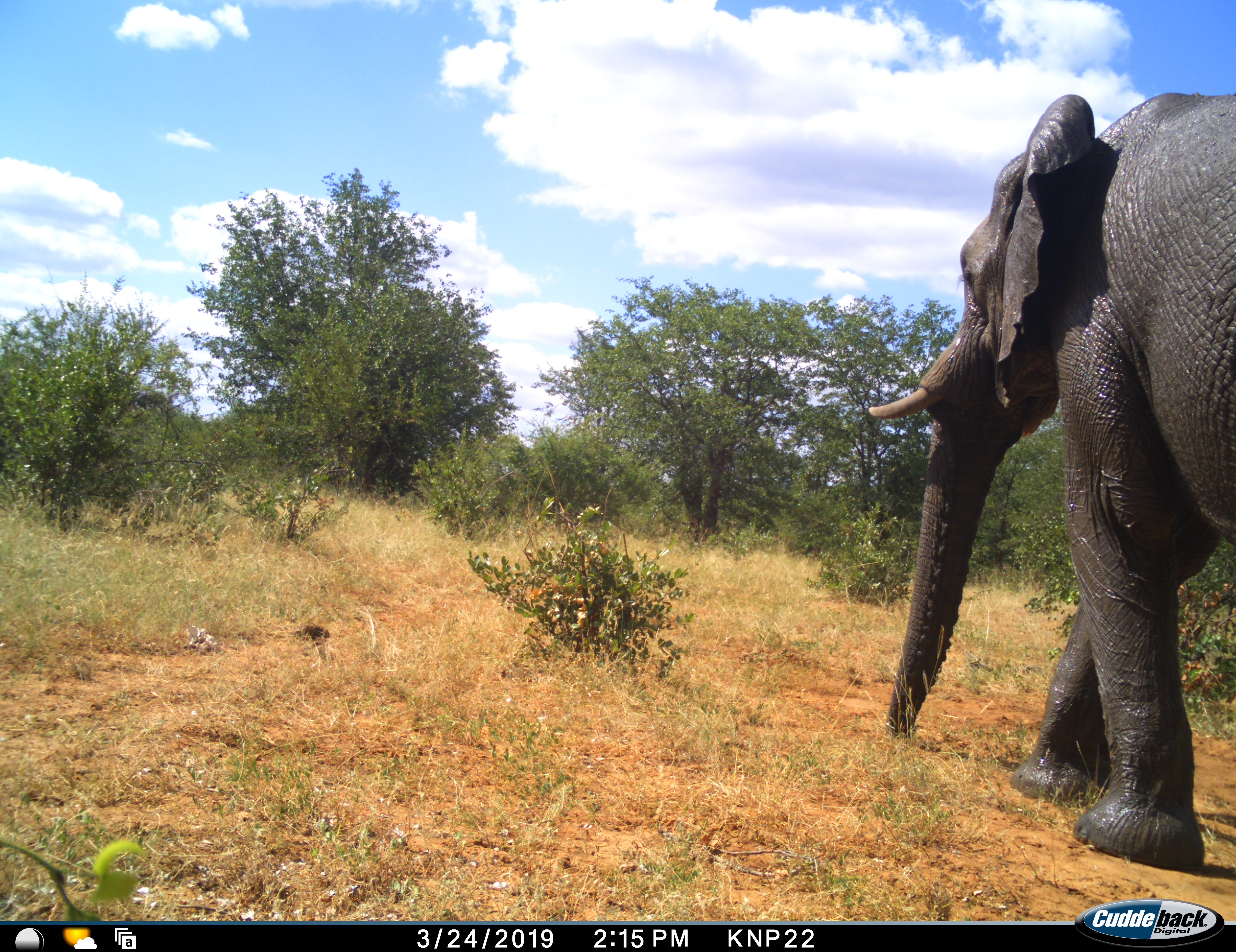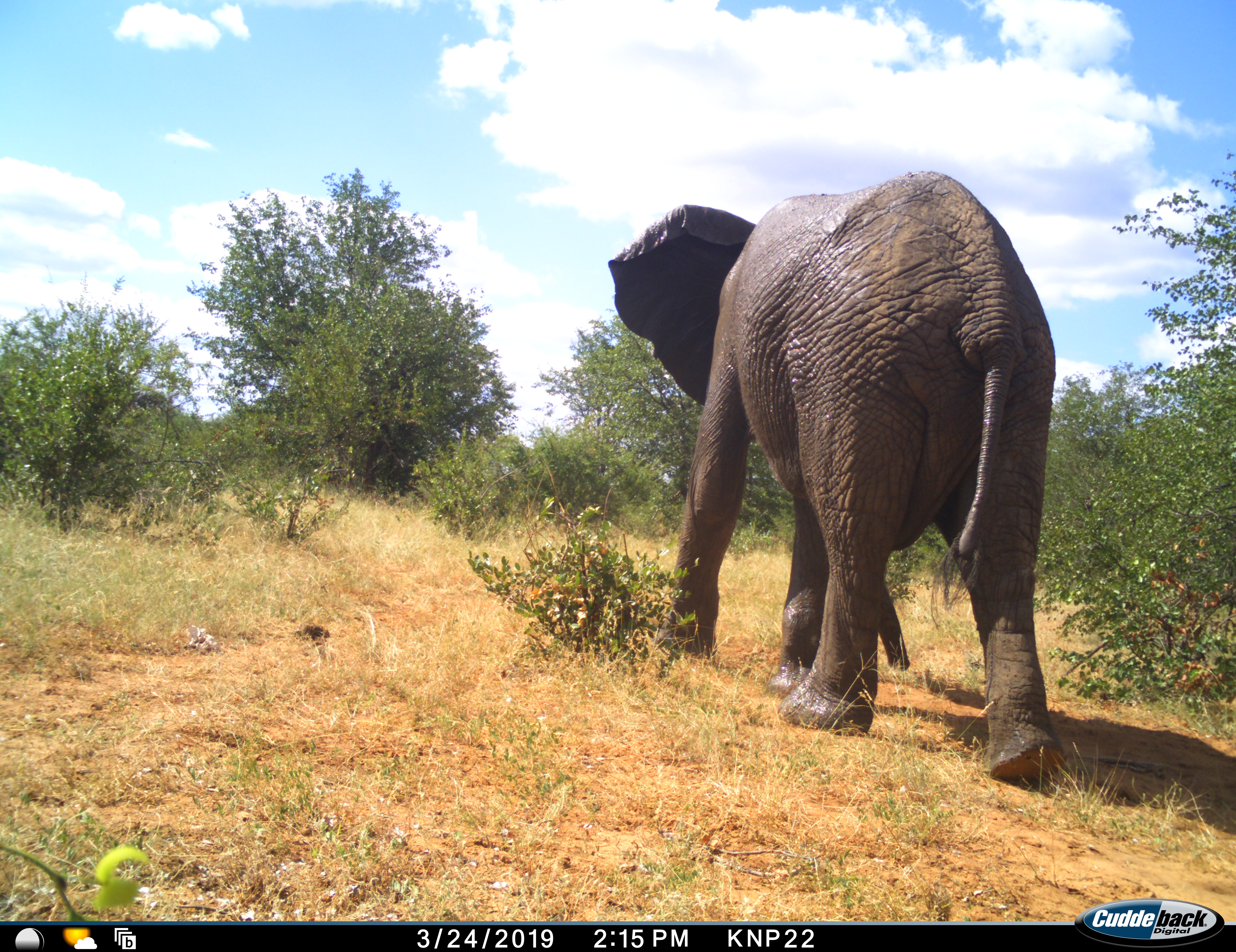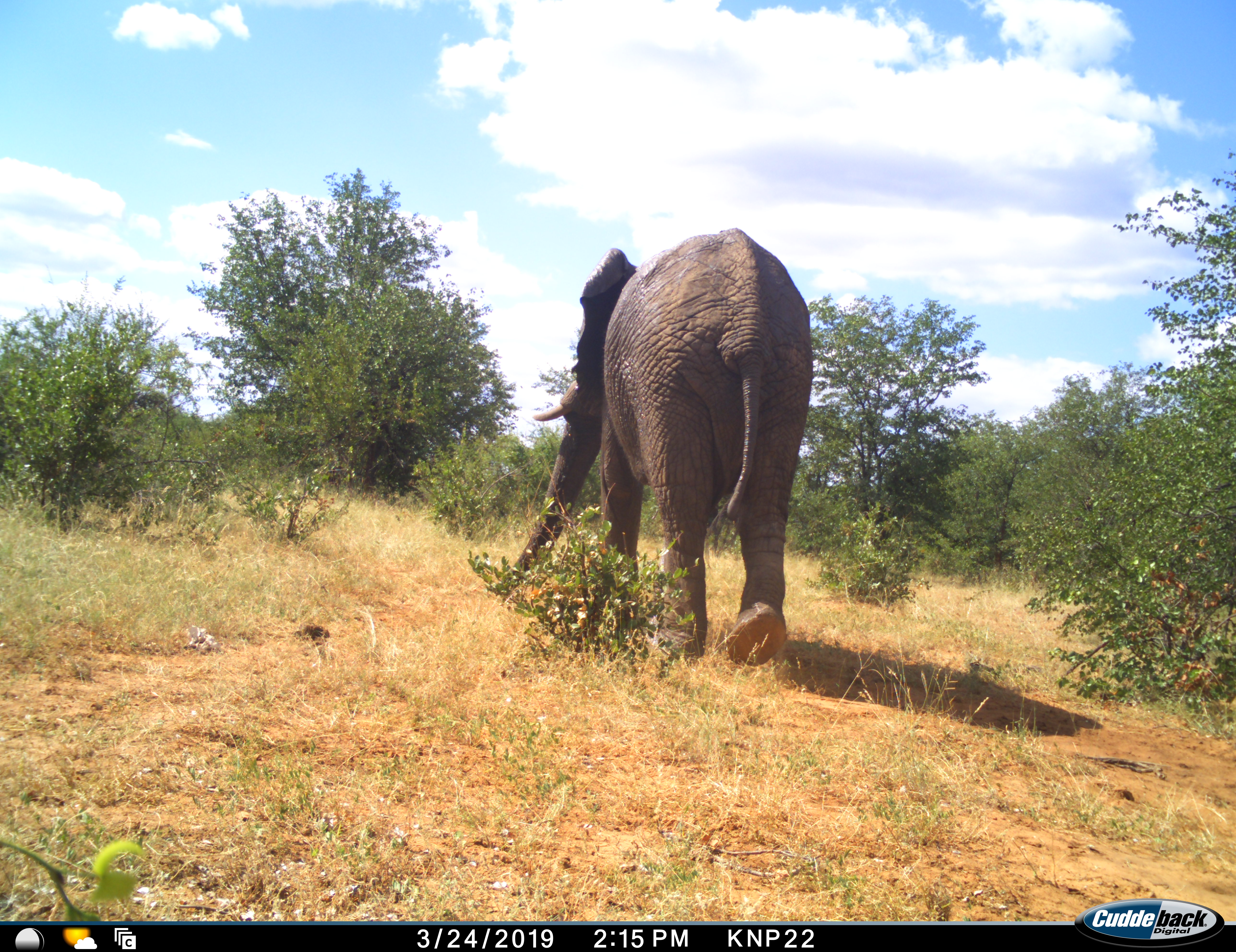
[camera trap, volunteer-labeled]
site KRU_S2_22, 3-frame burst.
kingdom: Animalia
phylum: Chordata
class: Mammalia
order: Proboscidea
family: Elephantidae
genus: Loxodonta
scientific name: Loxodonta africana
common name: african bush elephant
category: elephant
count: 1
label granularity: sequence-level